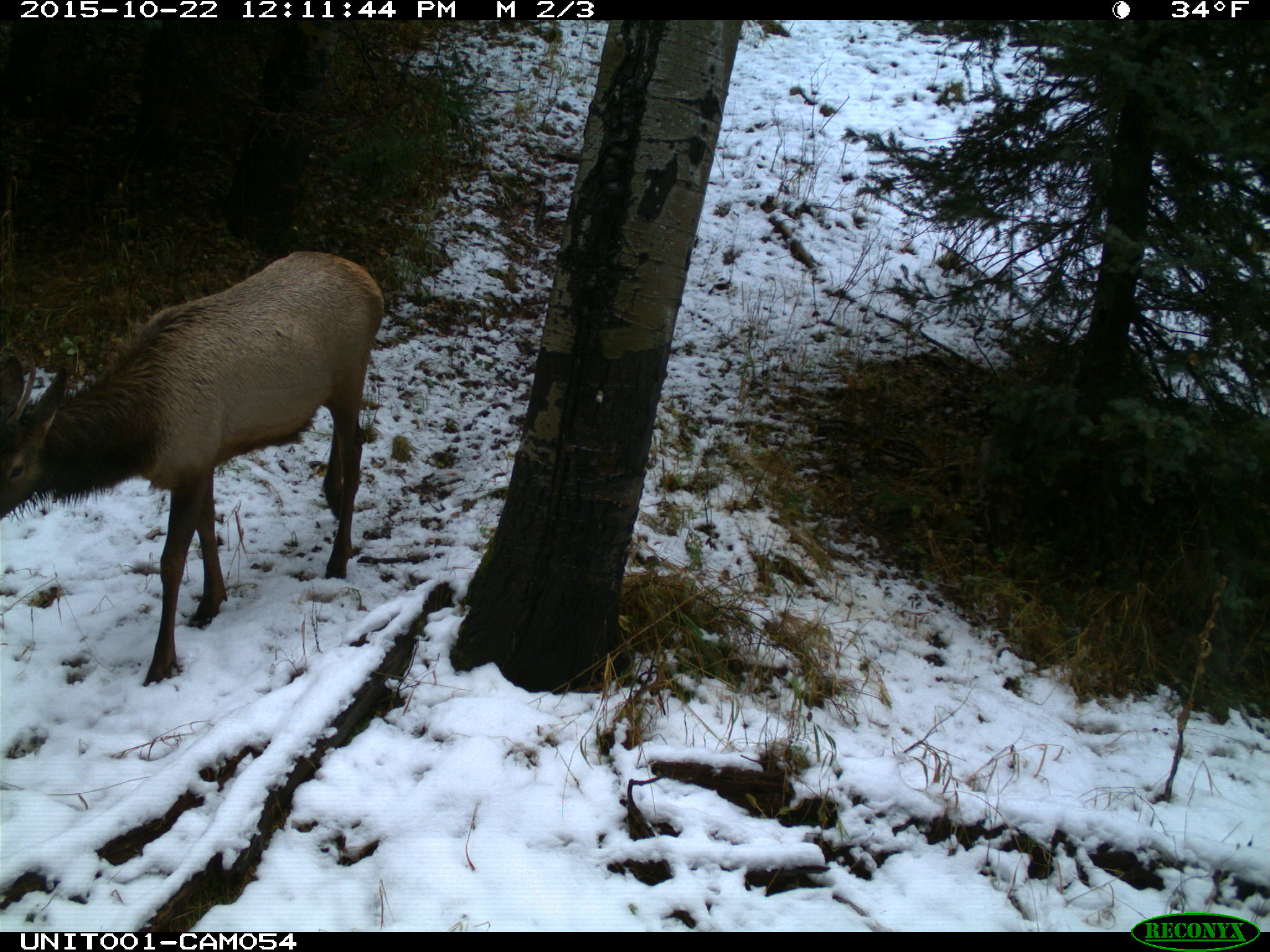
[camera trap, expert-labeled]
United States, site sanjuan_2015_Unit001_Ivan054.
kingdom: Animalia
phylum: Chordata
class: Mammalia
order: Artiodactyla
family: Cervidae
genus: Cervus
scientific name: Cervus elaphus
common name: red deer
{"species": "Cervus elaphus (red deer)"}